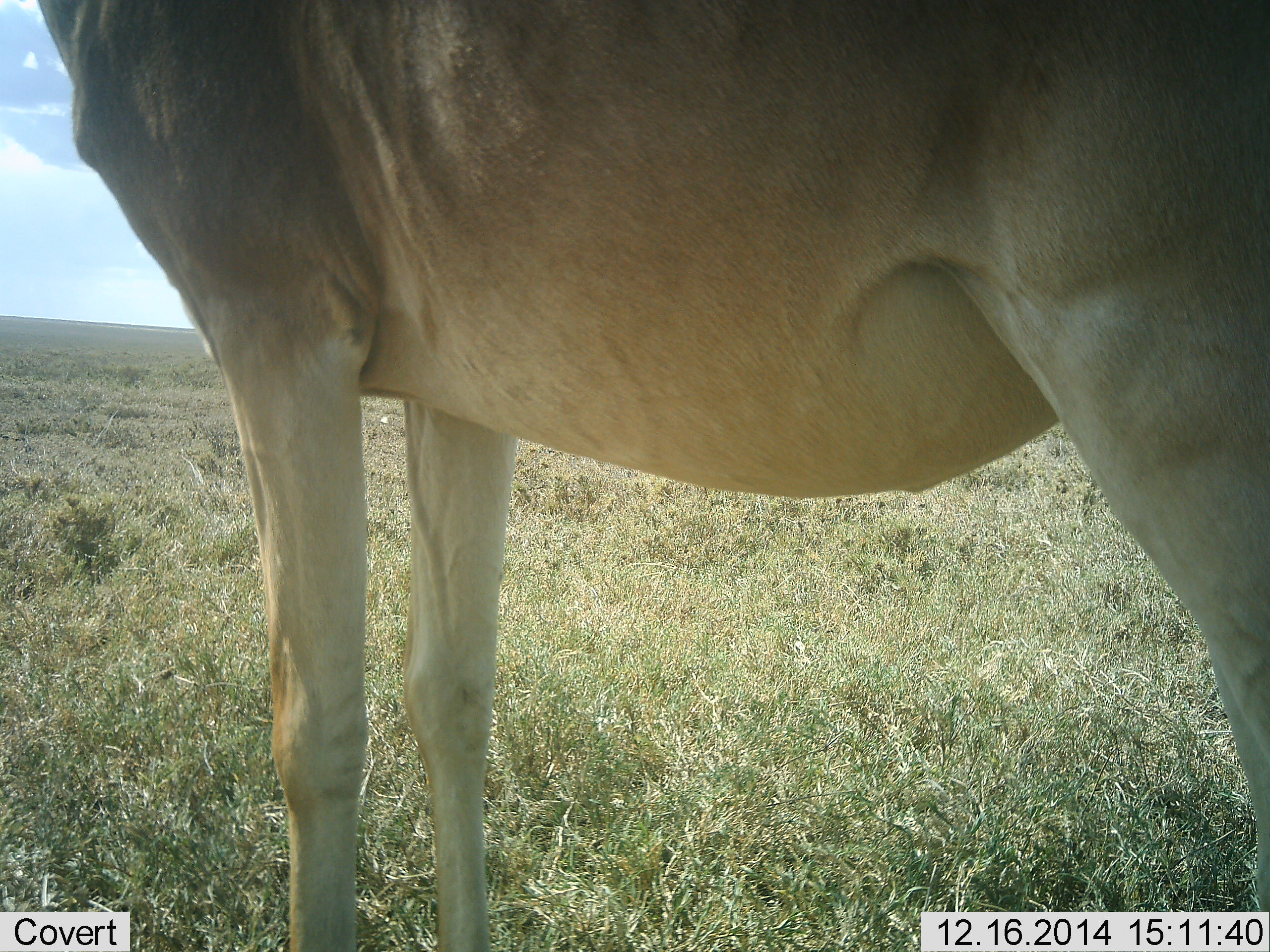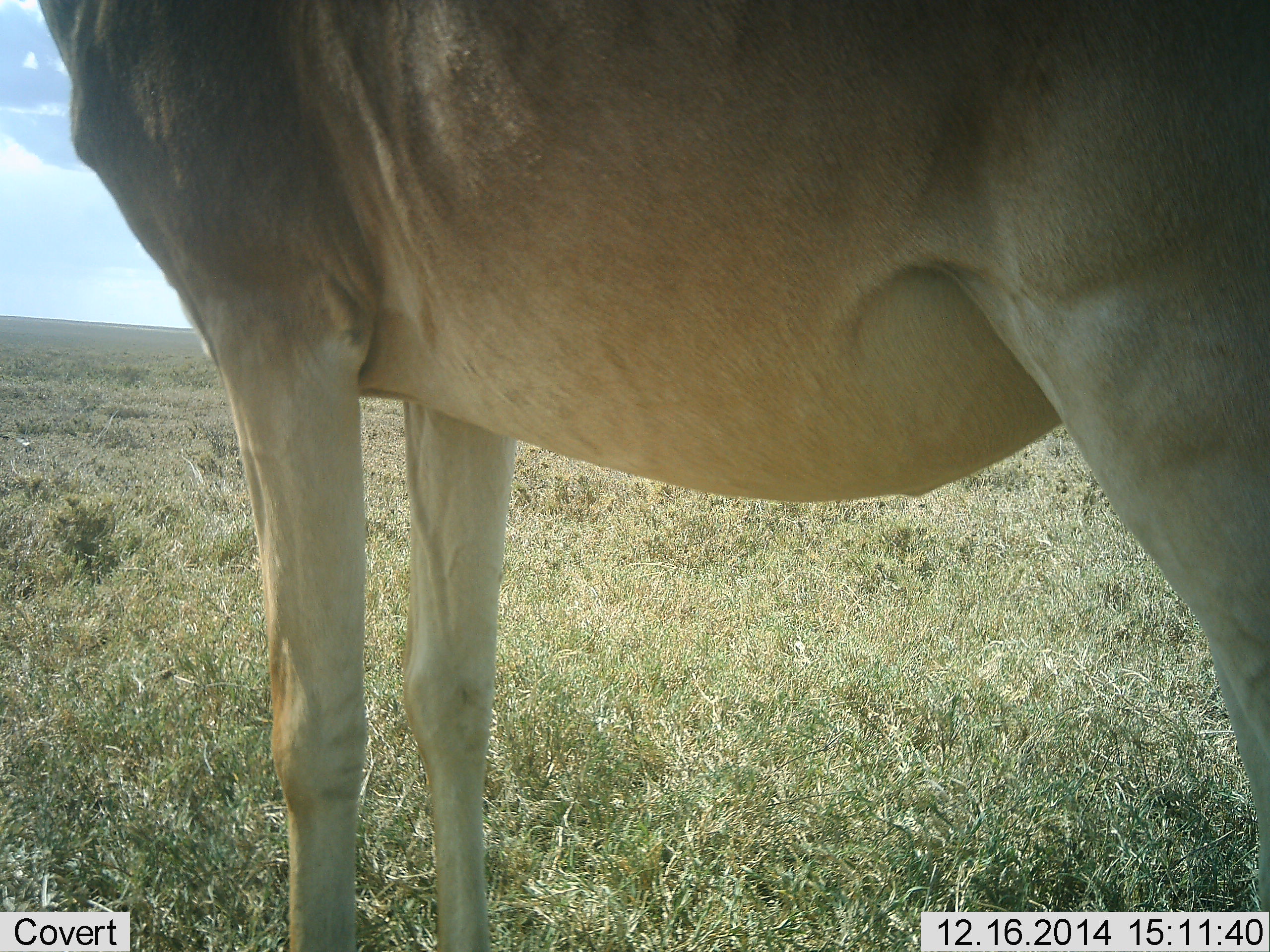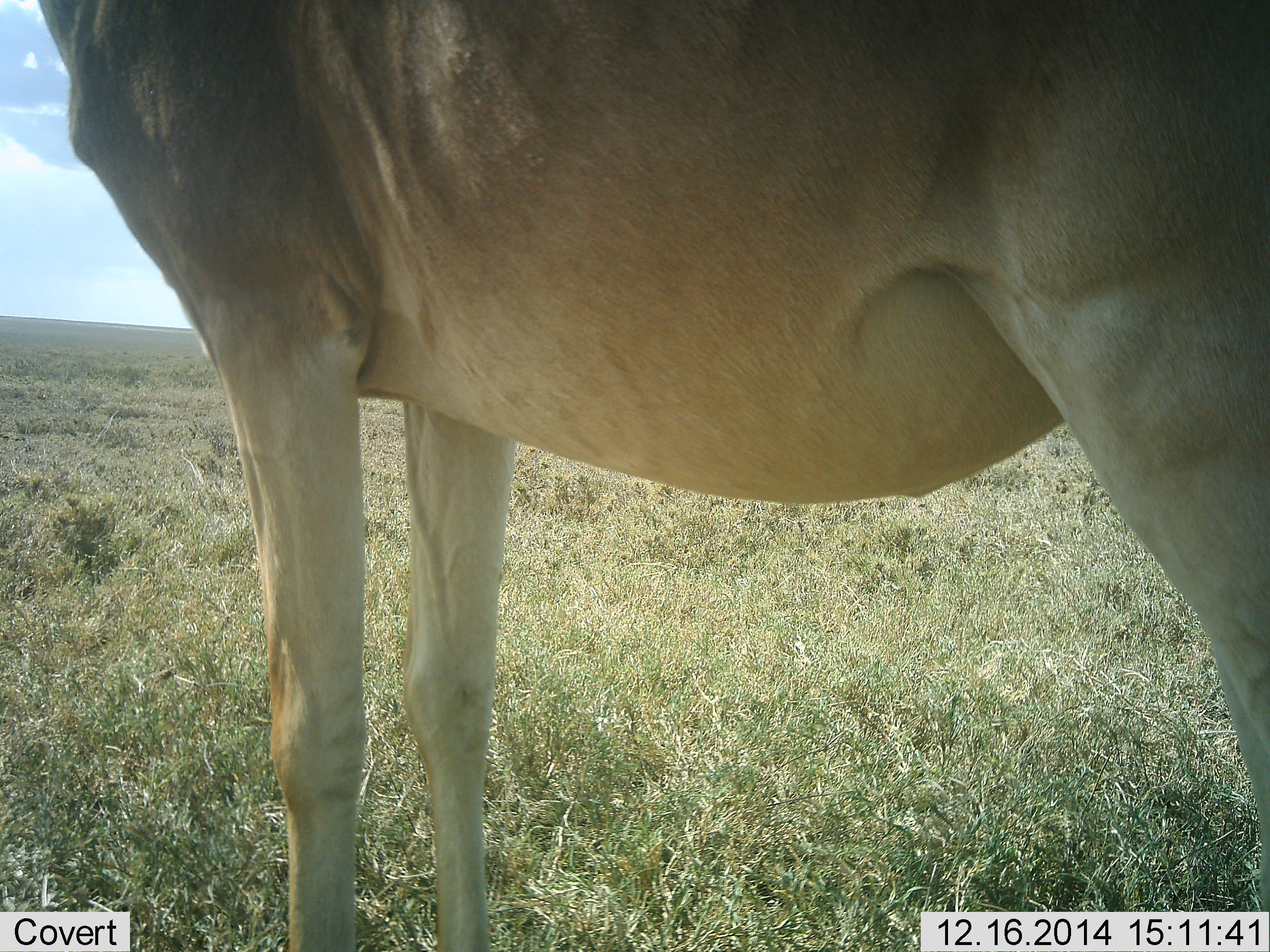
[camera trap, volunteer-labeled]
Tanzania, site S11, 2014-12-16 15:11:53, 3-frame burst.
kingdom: Animalia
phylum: Chordata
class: Mammalia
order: Artiodactyla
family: Bovidae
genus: Alcelaphus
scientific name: Alcelaphus buselaphus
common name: hartebeest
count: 1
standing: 100%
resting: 9%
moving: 0%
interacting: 0%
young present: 0%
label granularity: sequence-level